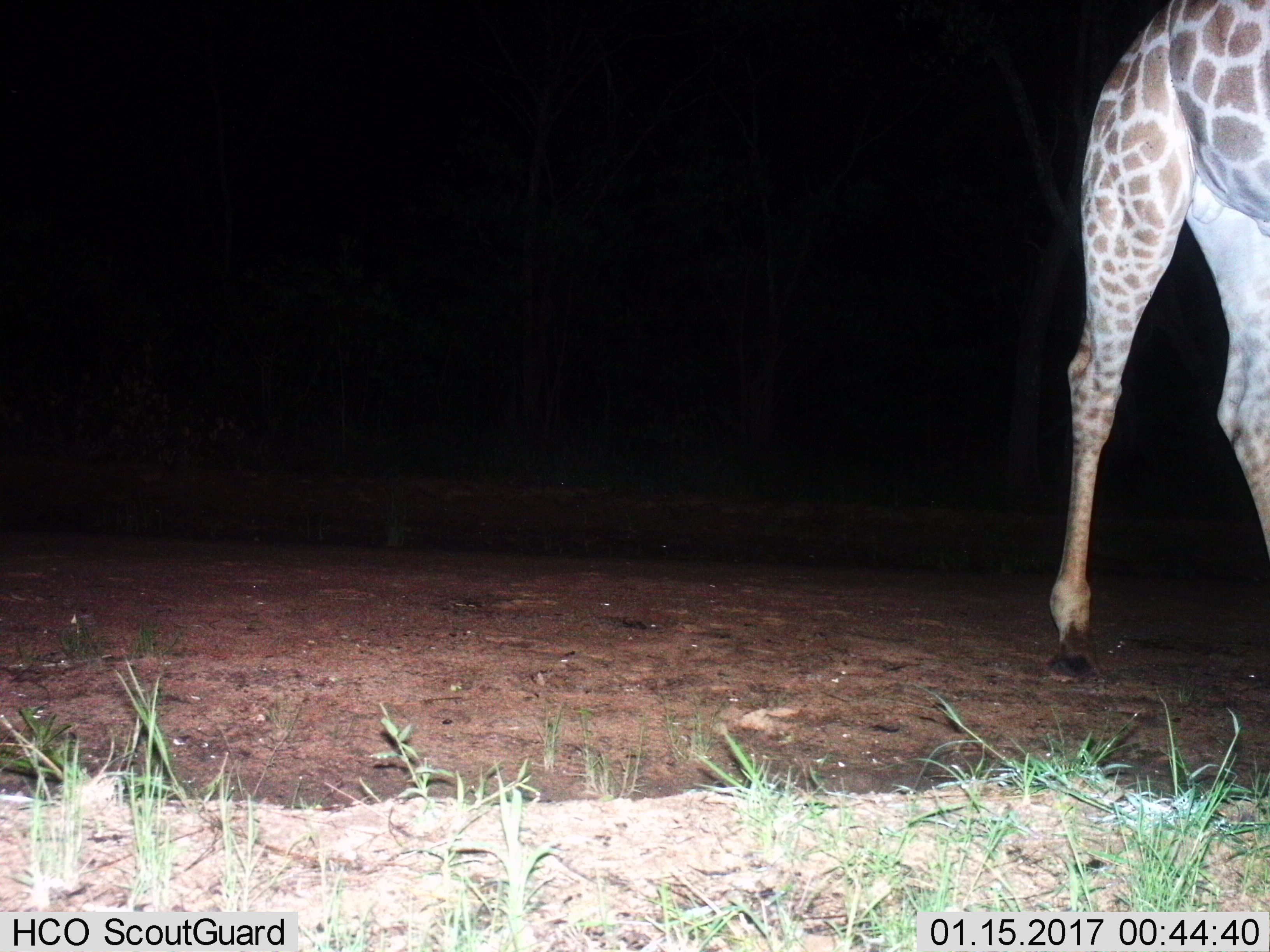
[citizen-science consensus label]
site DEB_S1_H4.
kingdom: Animalia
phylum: Chordata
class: Mammalia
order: Artiodactyla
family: Giraffidae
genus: Giraffa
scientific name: Giraffa camelopardalis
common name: giraffe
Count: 1.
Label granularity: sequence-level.